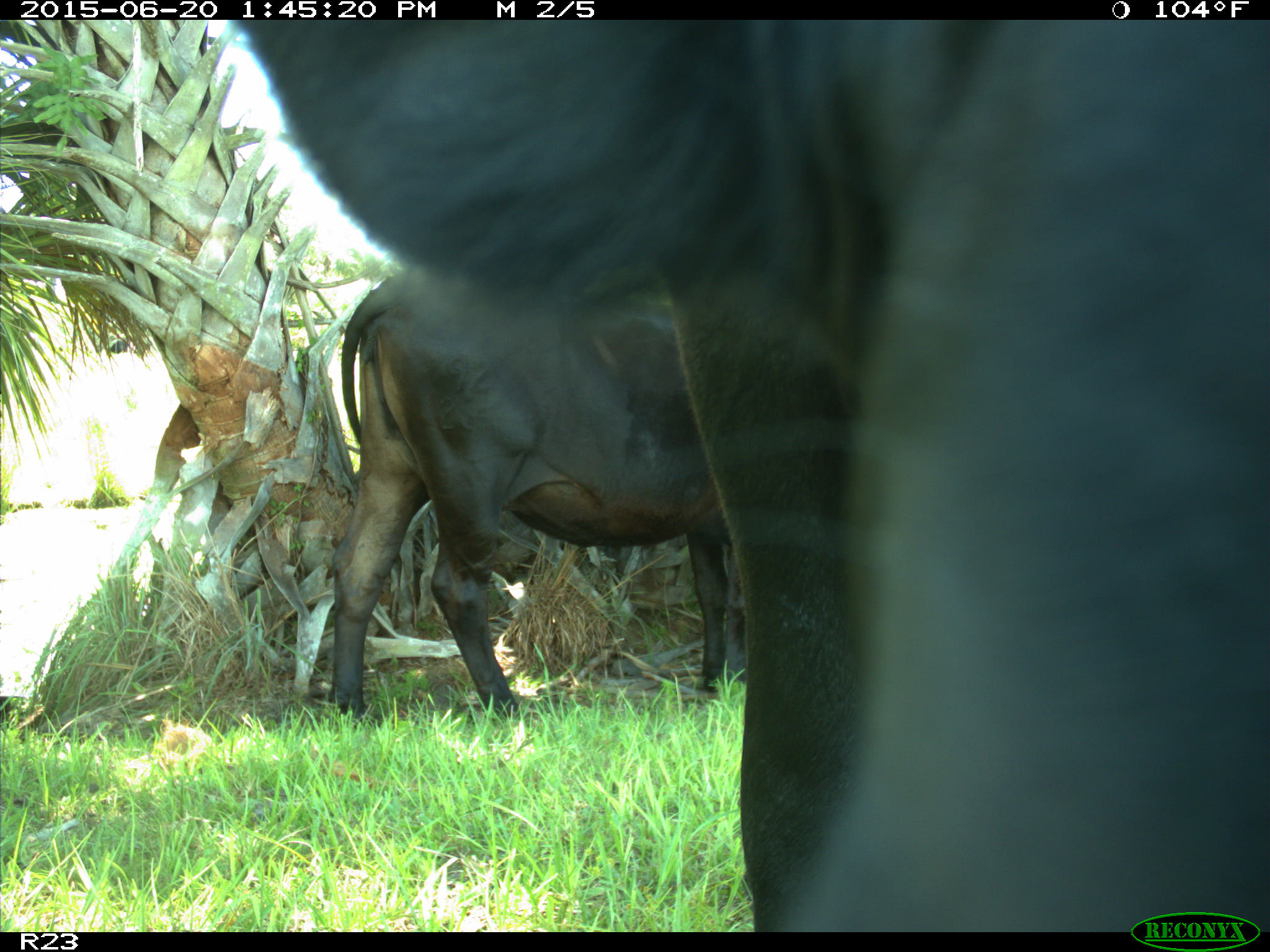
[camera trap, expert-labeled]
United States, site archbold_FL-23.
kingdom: Animalia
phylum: Chordata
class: Mammalia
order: Artiodactyla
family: Bovidae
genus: Bos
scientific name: Bos taurus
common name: domestic cow